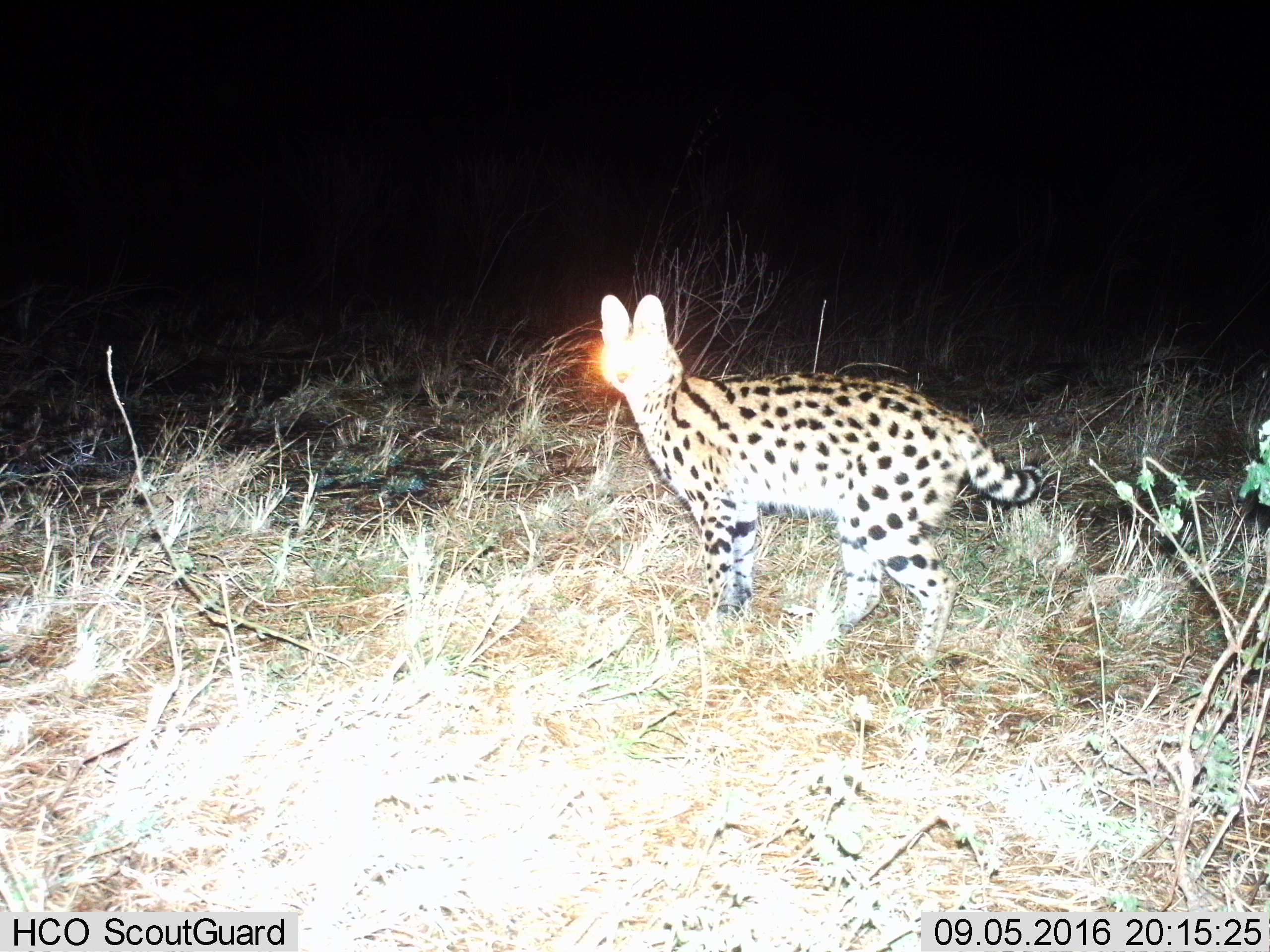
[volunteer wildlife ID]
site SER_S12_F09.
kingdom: Animalia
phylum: Chordata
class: Mammalia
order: Carnivora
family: Felidae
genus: Leptailurus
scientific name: Leptailurus serval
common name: serval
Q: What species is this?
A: Serval (Leptailurus serval).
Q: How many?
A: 1.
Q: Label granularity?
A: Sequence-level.